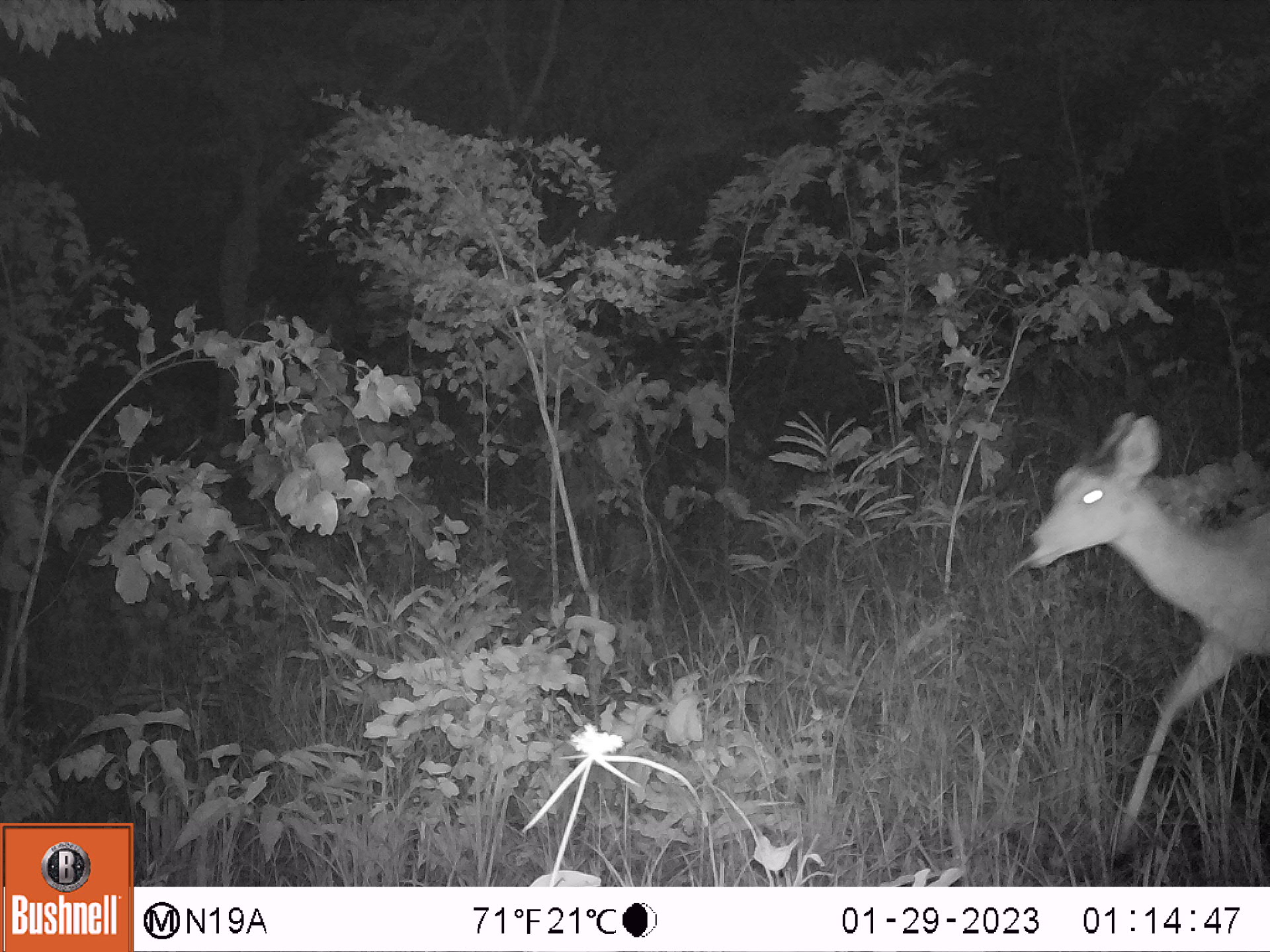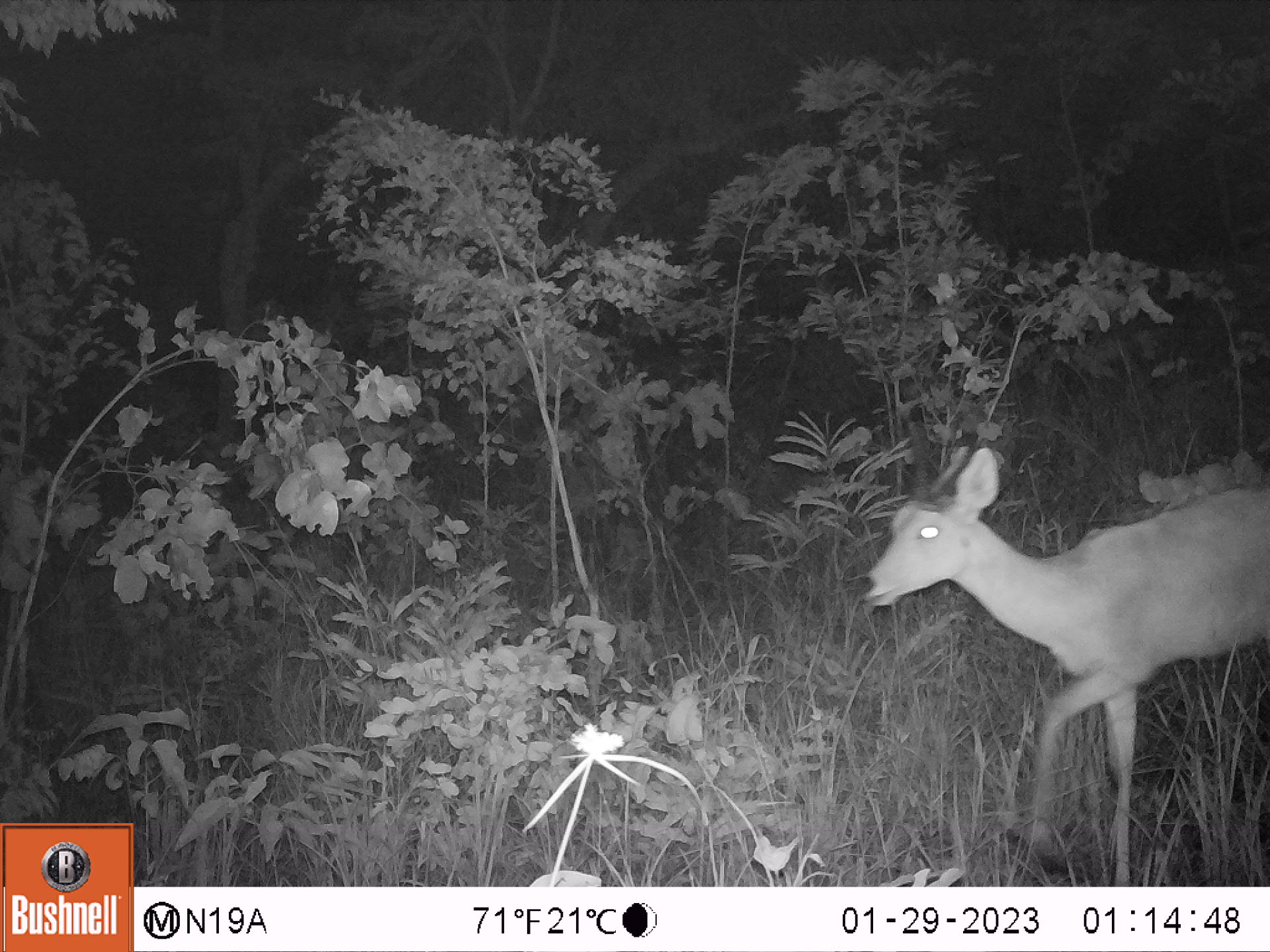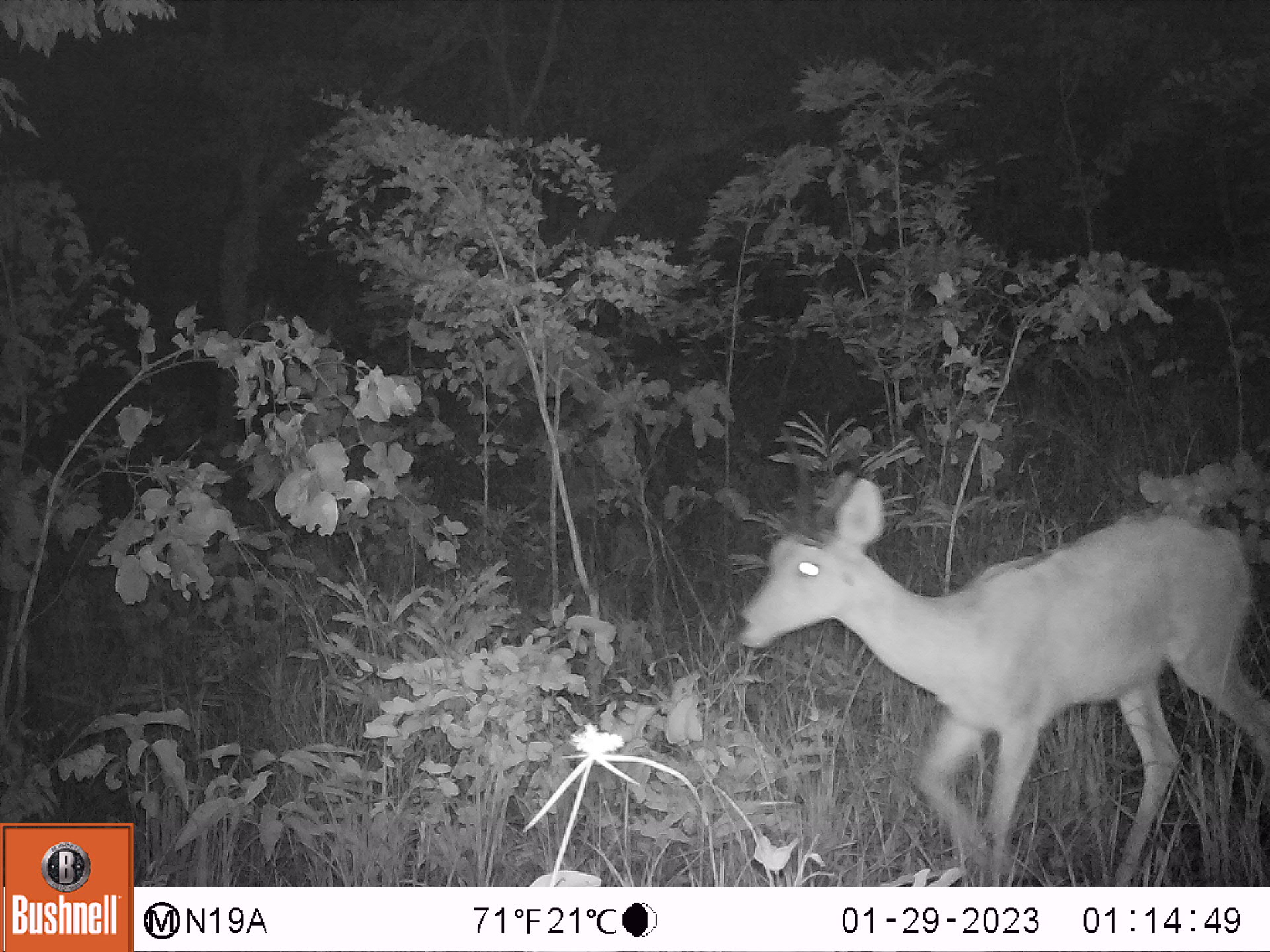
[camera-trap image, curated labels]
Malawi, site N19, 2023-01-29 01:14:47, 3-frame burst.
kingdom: Animalia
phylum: Chordata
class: Mammalia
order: Artiodactyla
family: Bovidae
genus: Redunca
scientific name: Redunca arundinum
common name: southern reedbuck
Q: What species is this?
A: Southern reedbuck (Redunca arundinum).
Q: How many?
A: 1.